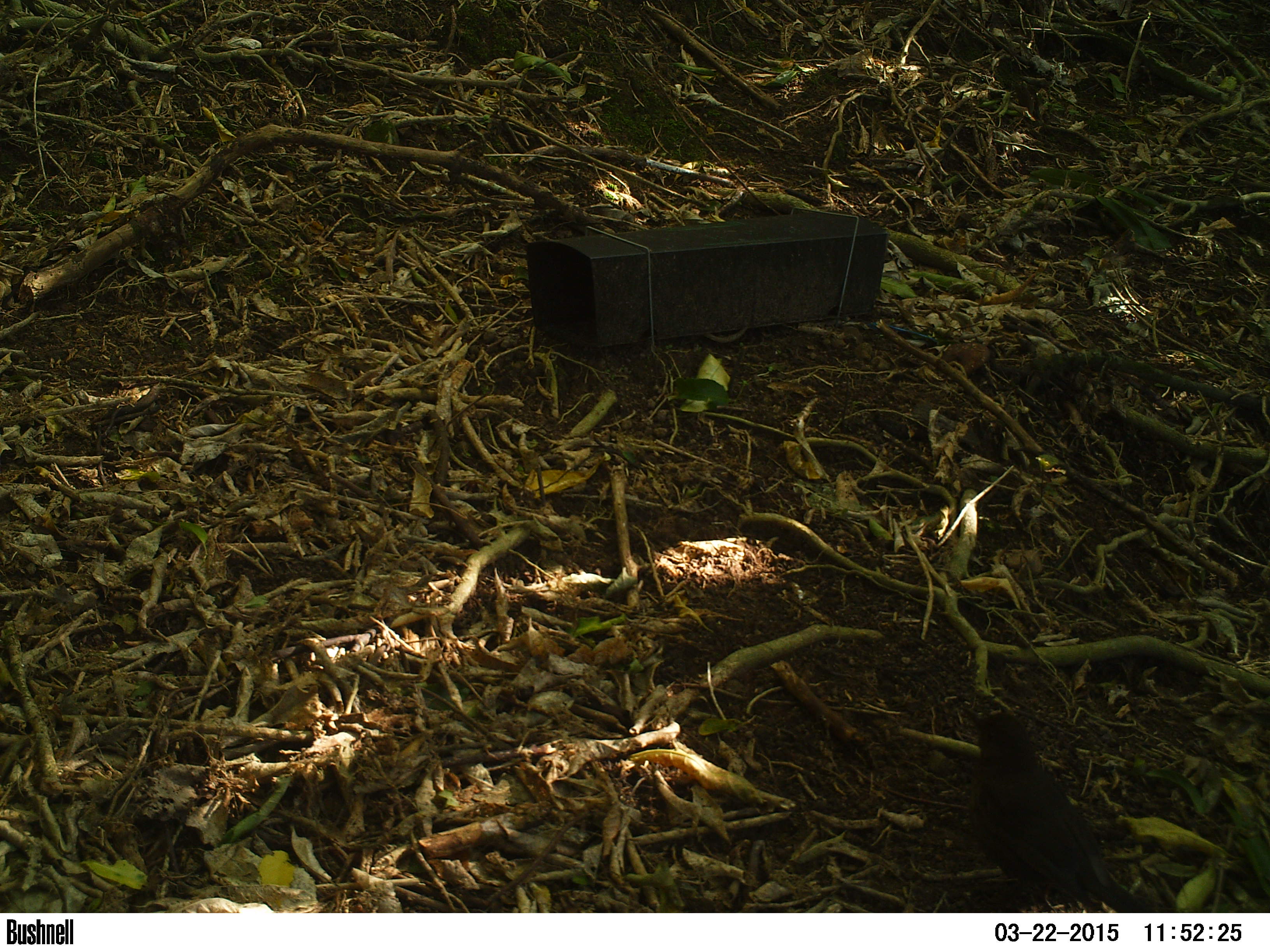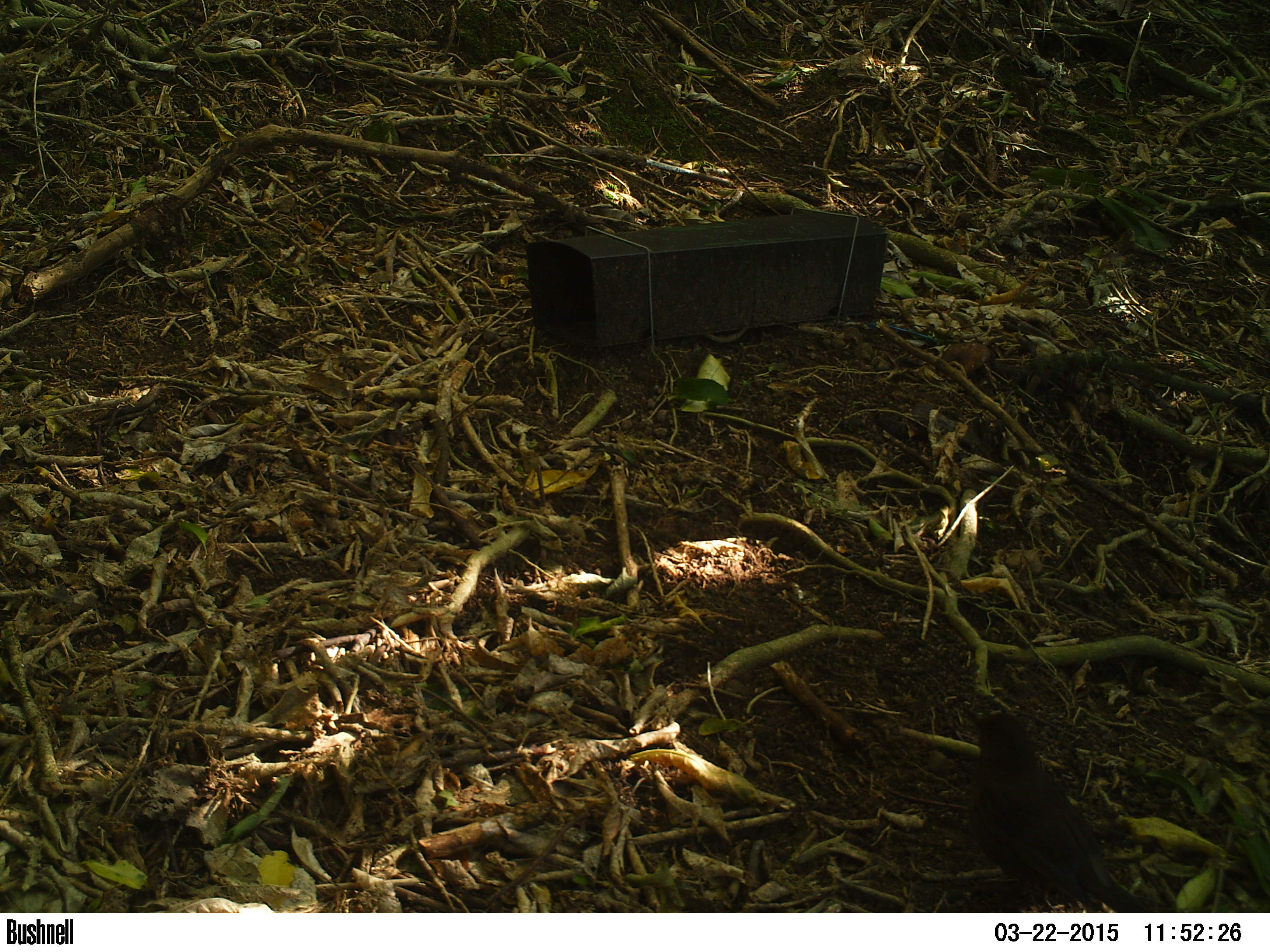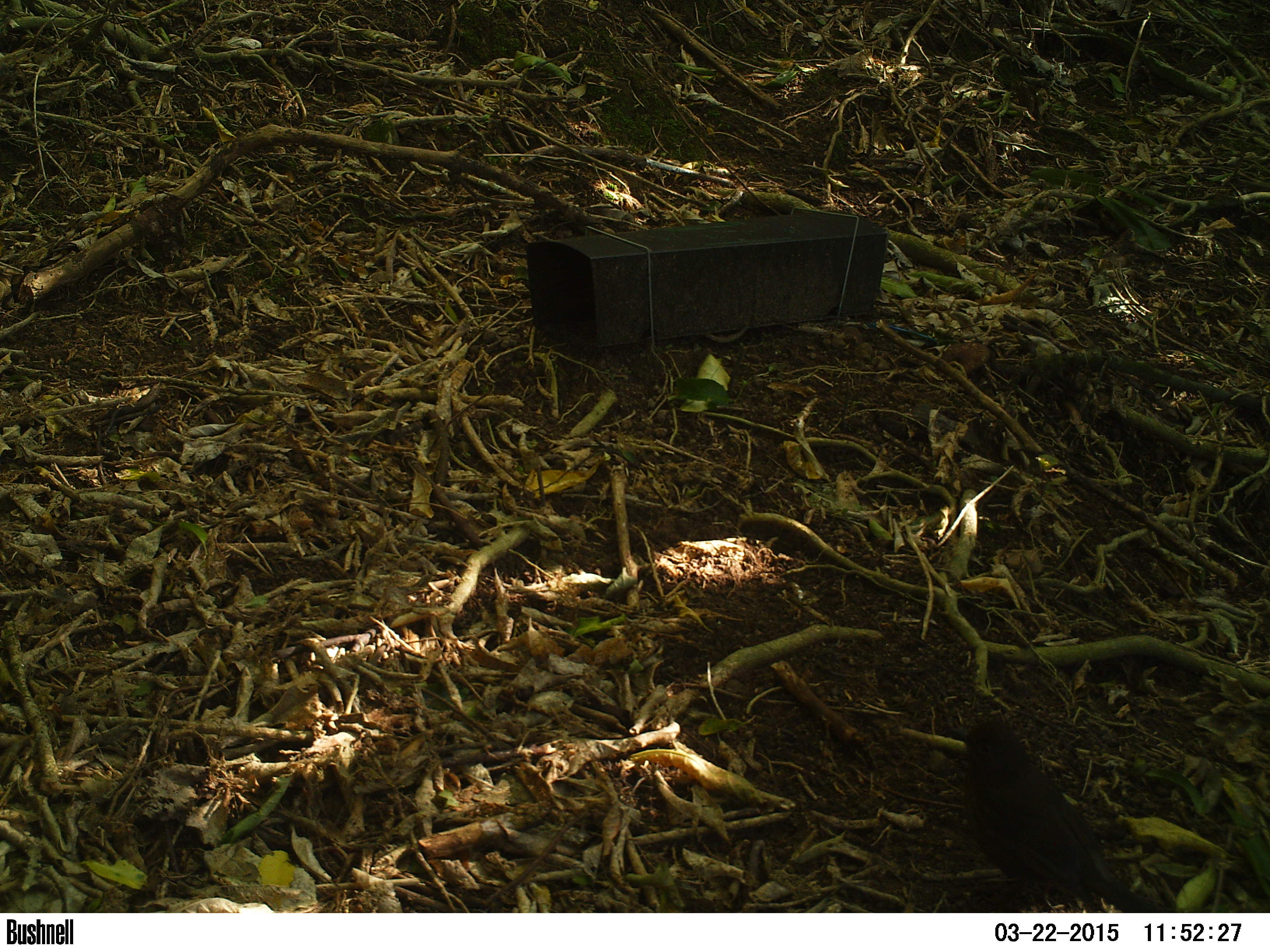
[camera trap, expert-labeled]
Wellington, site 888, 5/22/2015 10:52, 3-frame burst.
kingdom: Animalia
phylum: Chordata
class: Aves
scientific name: Aves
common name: bird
Bird (Aves).